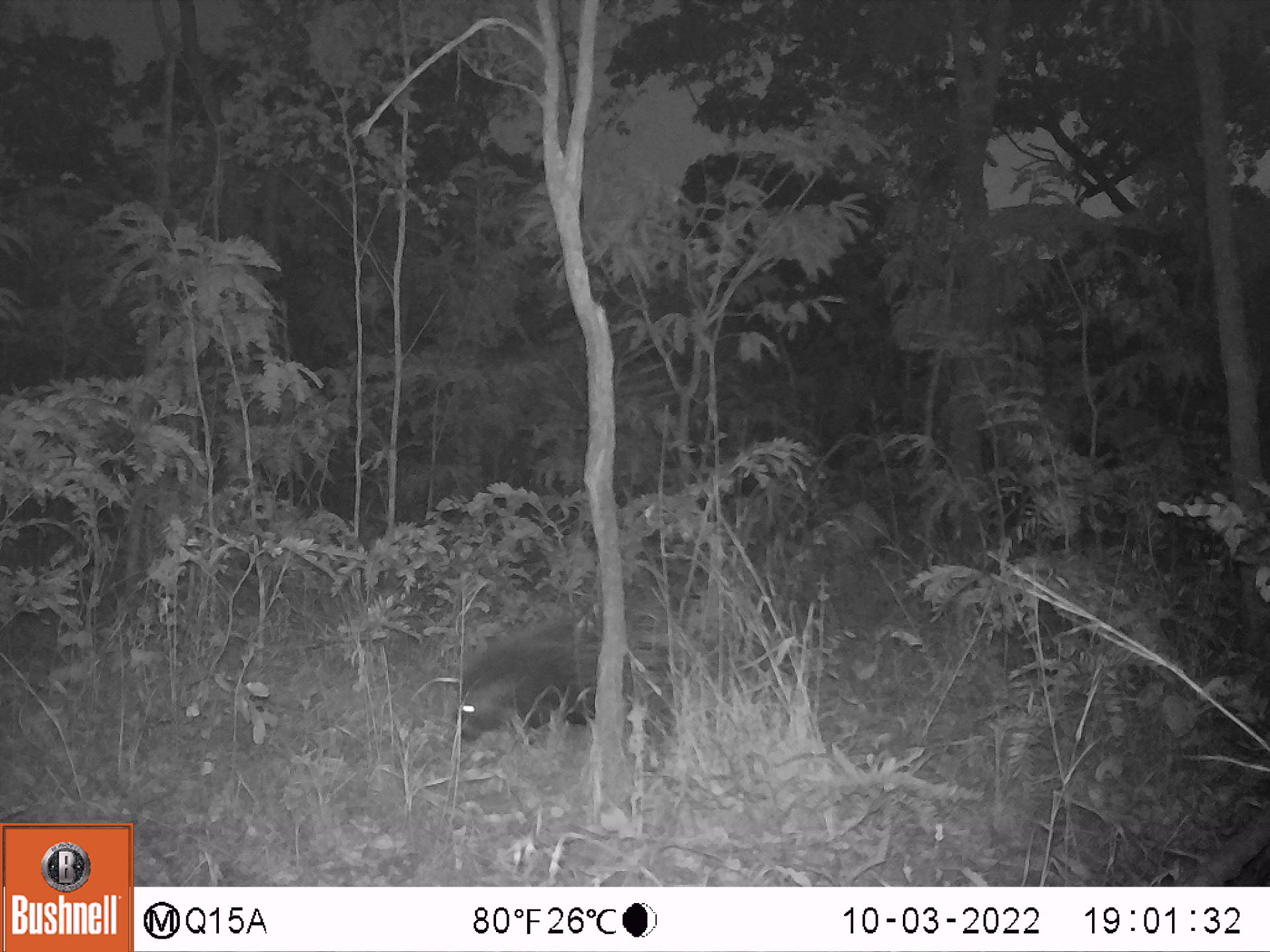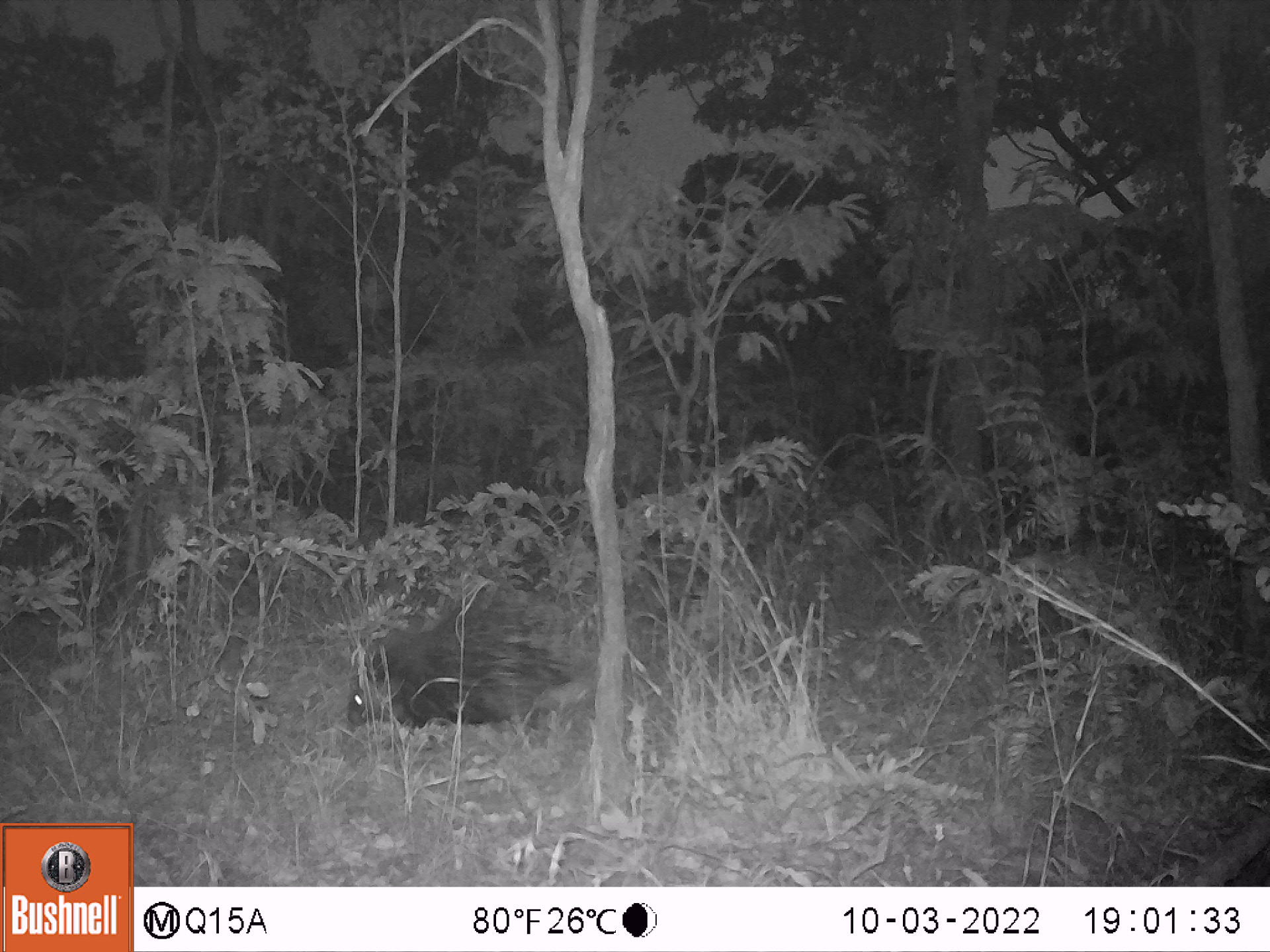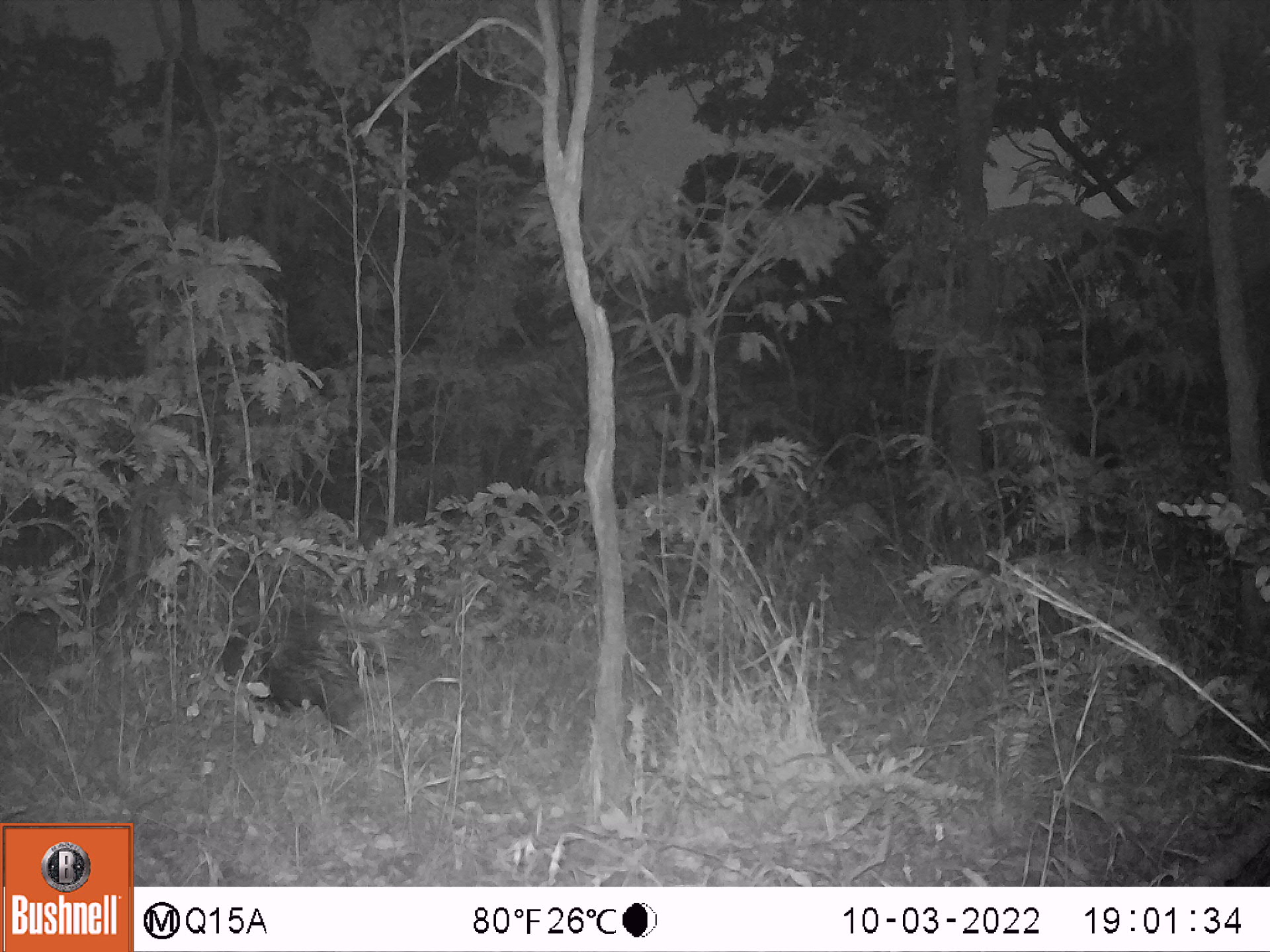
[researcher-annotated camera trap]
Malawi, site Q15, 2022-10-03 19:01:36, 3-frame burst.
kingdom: Animalia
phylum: Chordata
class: Mammalia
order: Rodentia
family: Hystricidae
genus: Hystrix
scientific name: Hystrix africaeaustralis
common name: cape porcupine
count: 1